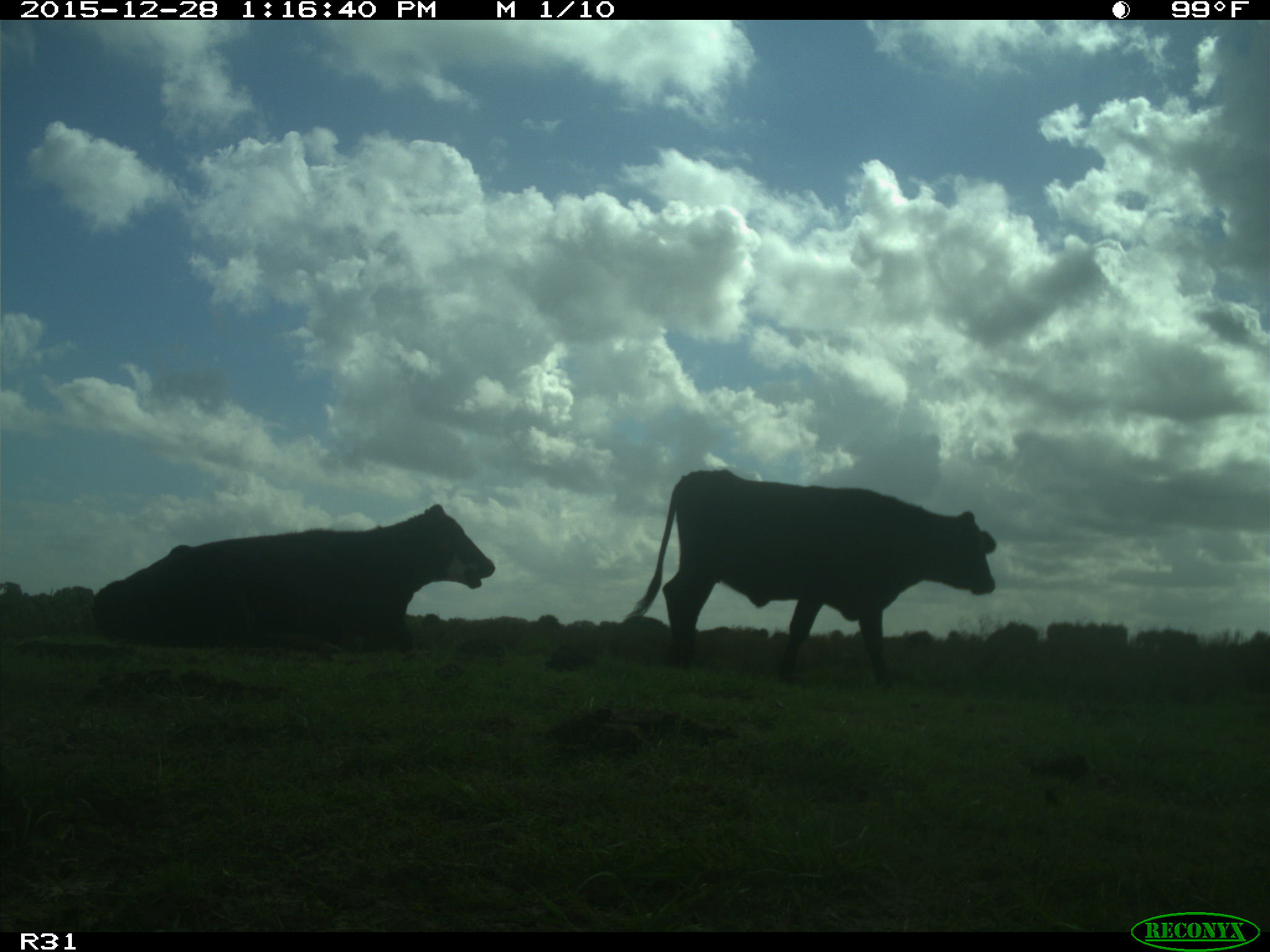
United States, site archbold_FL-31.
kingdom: Animalia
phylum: Chordata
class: Mammalia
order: Artiodactyla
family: Bovidae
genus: Bos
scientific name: Bos taurus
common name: domestic cow